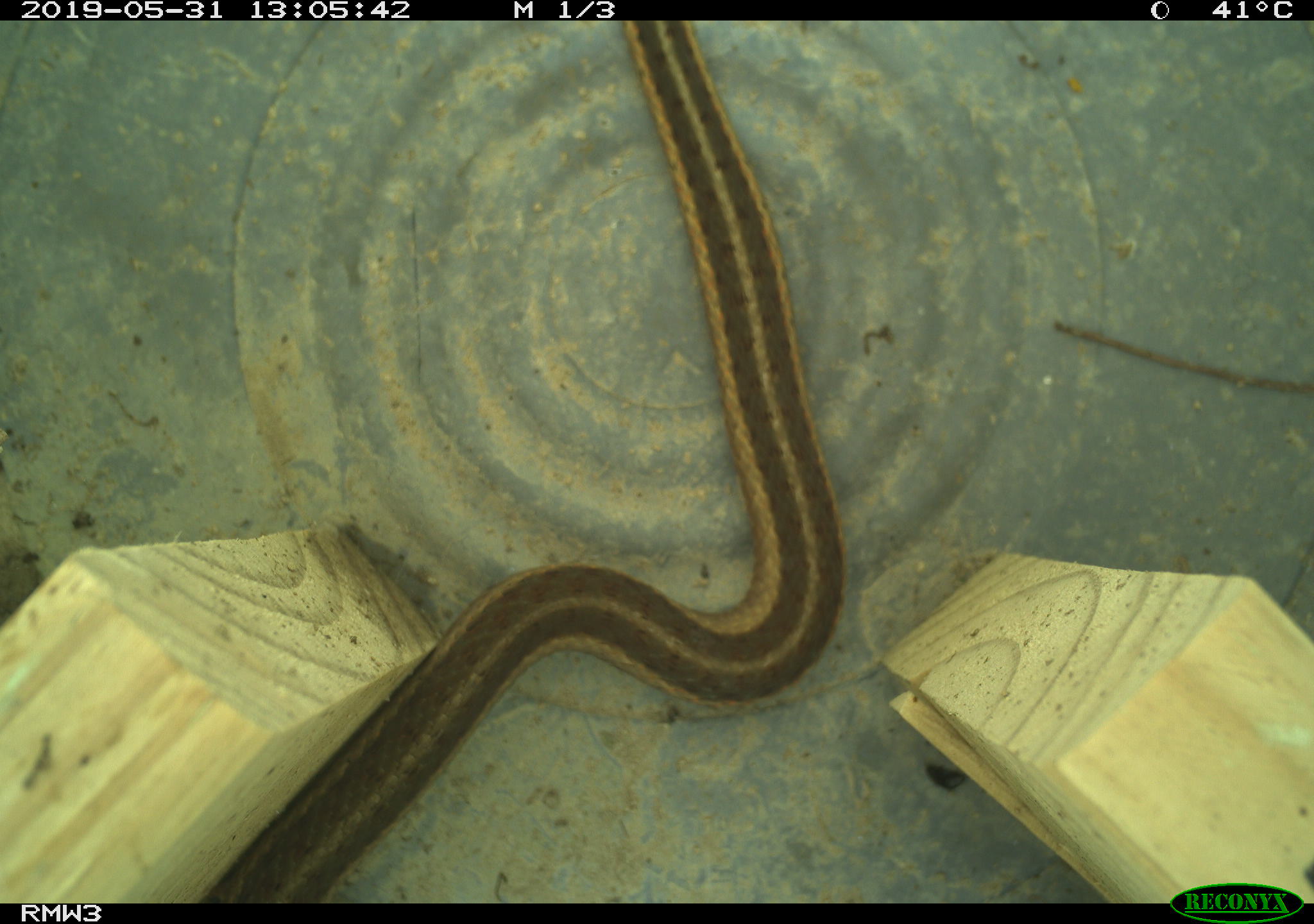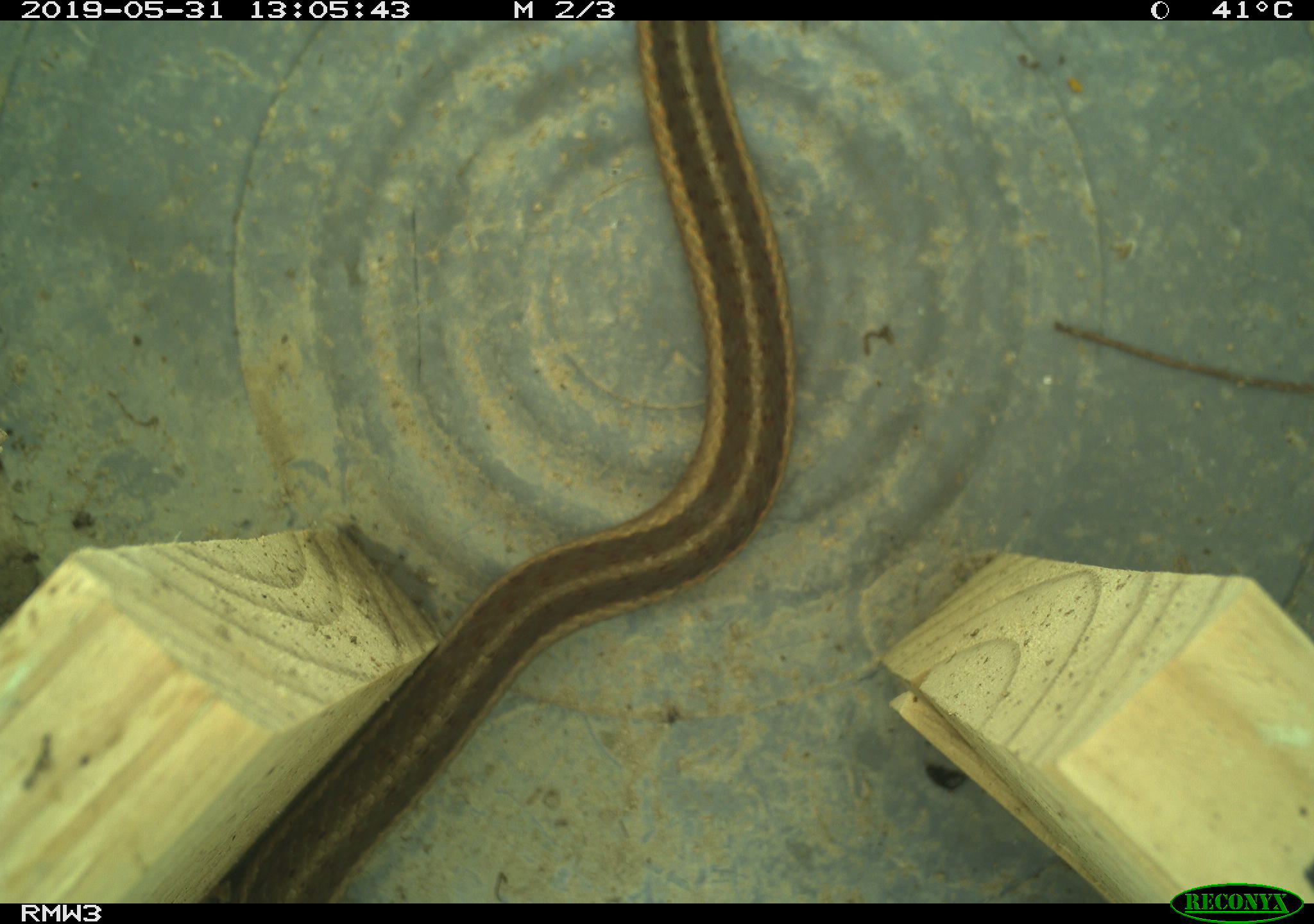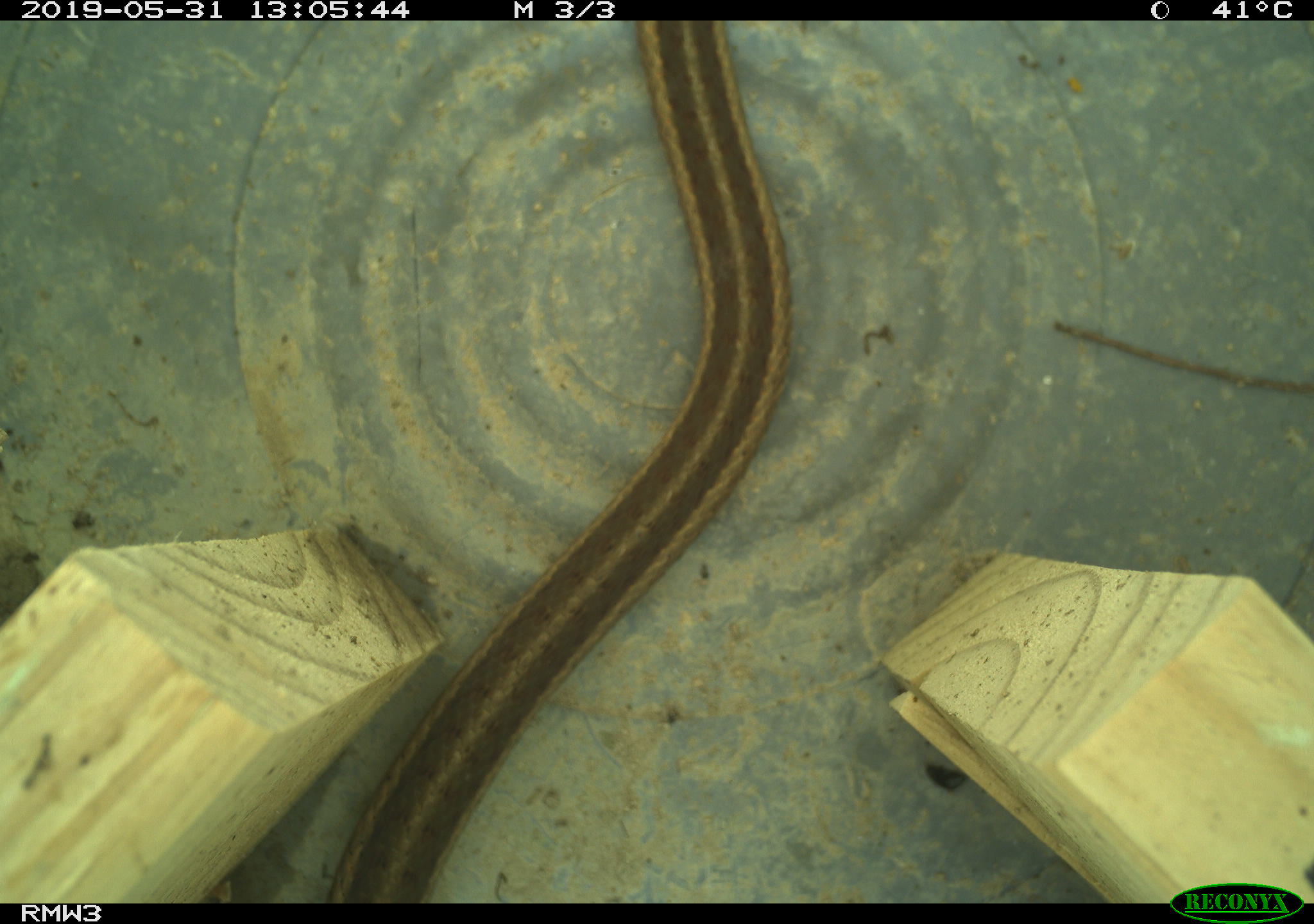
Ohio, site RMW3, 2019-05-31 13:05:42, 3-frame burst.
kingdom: Animalia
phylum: Chordata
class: Reptilia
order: Squamata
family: Colubridae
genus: Thamnophis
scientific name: Thamnophis sirtalis sirtalis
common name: eastern gartersnake